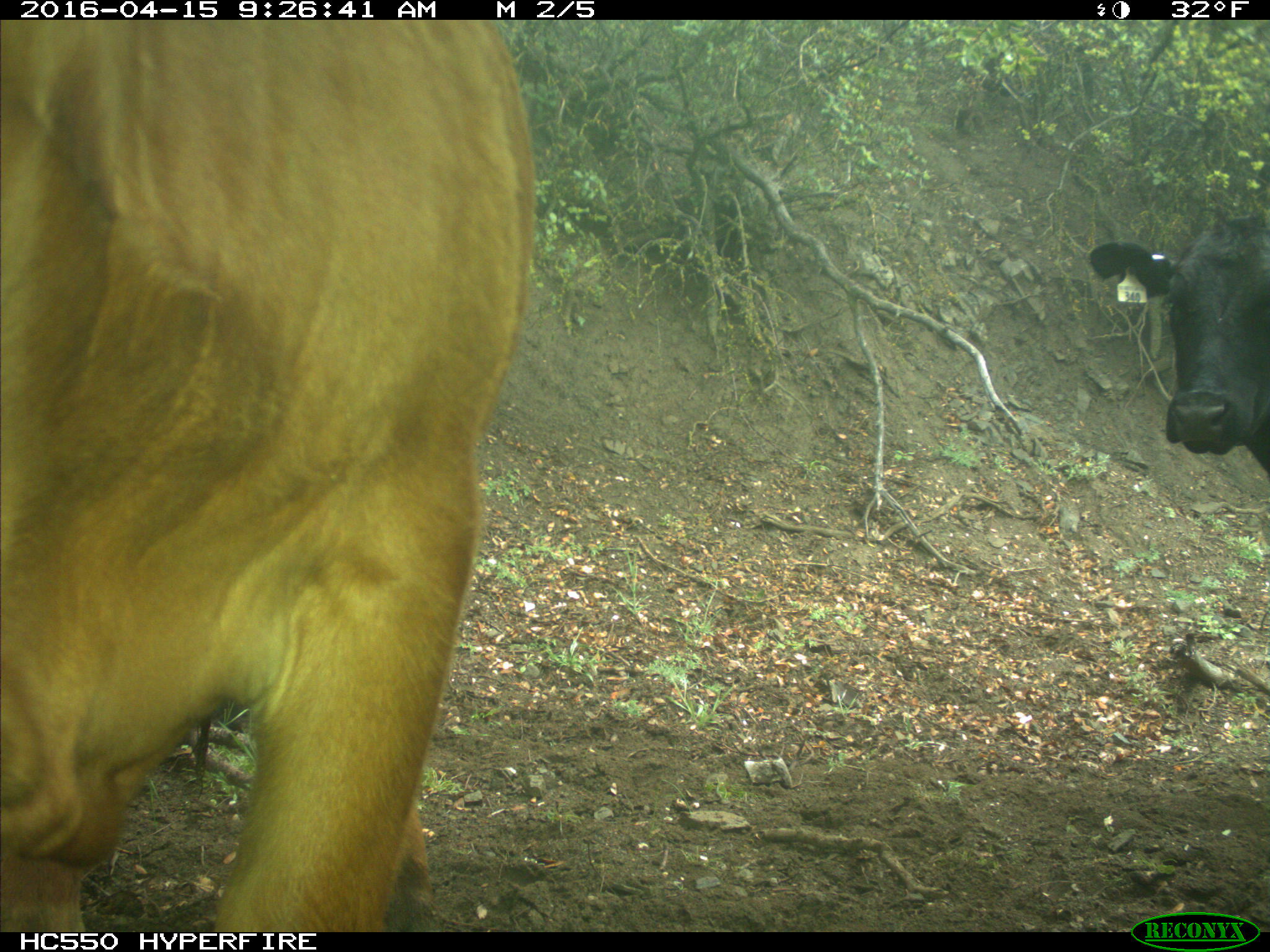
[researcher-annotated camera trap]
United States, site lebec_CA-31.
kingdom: Animalia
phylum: Chordata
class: Mammalia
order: Artiodactyla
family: Bovidae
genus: Bos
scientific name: Bos taurus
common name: domestic cow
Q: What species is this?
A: Bos taurus (domestic cow).